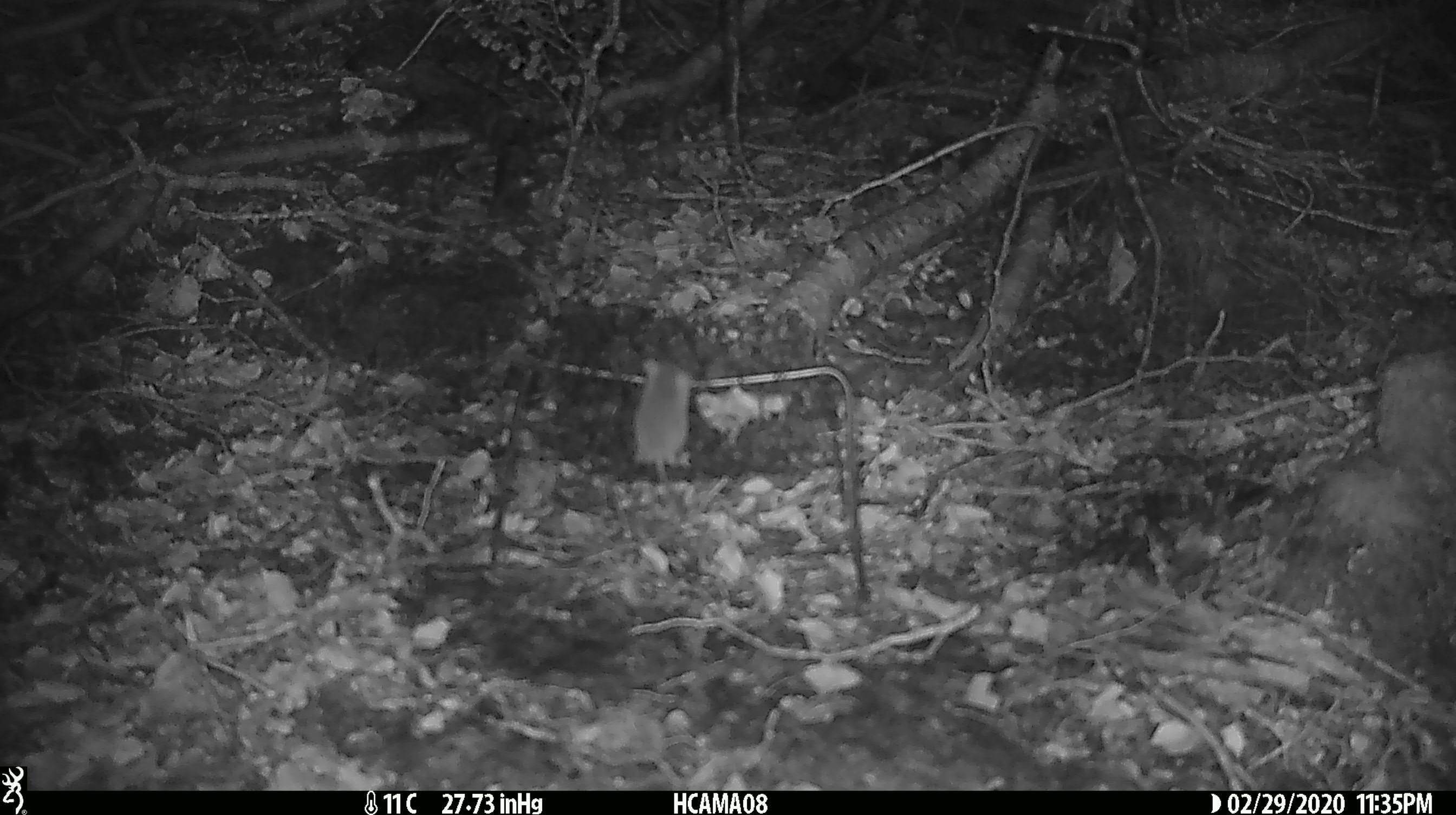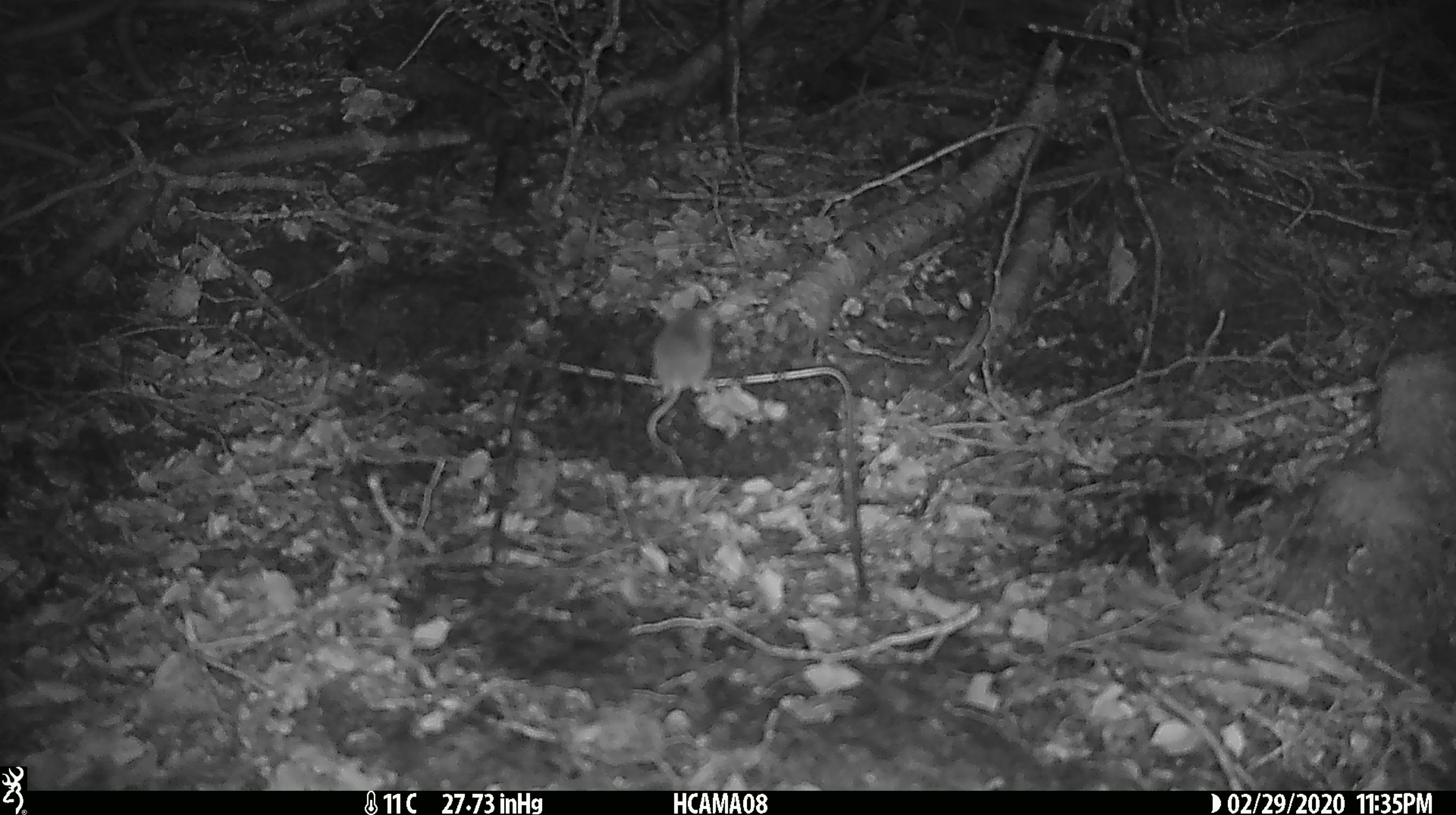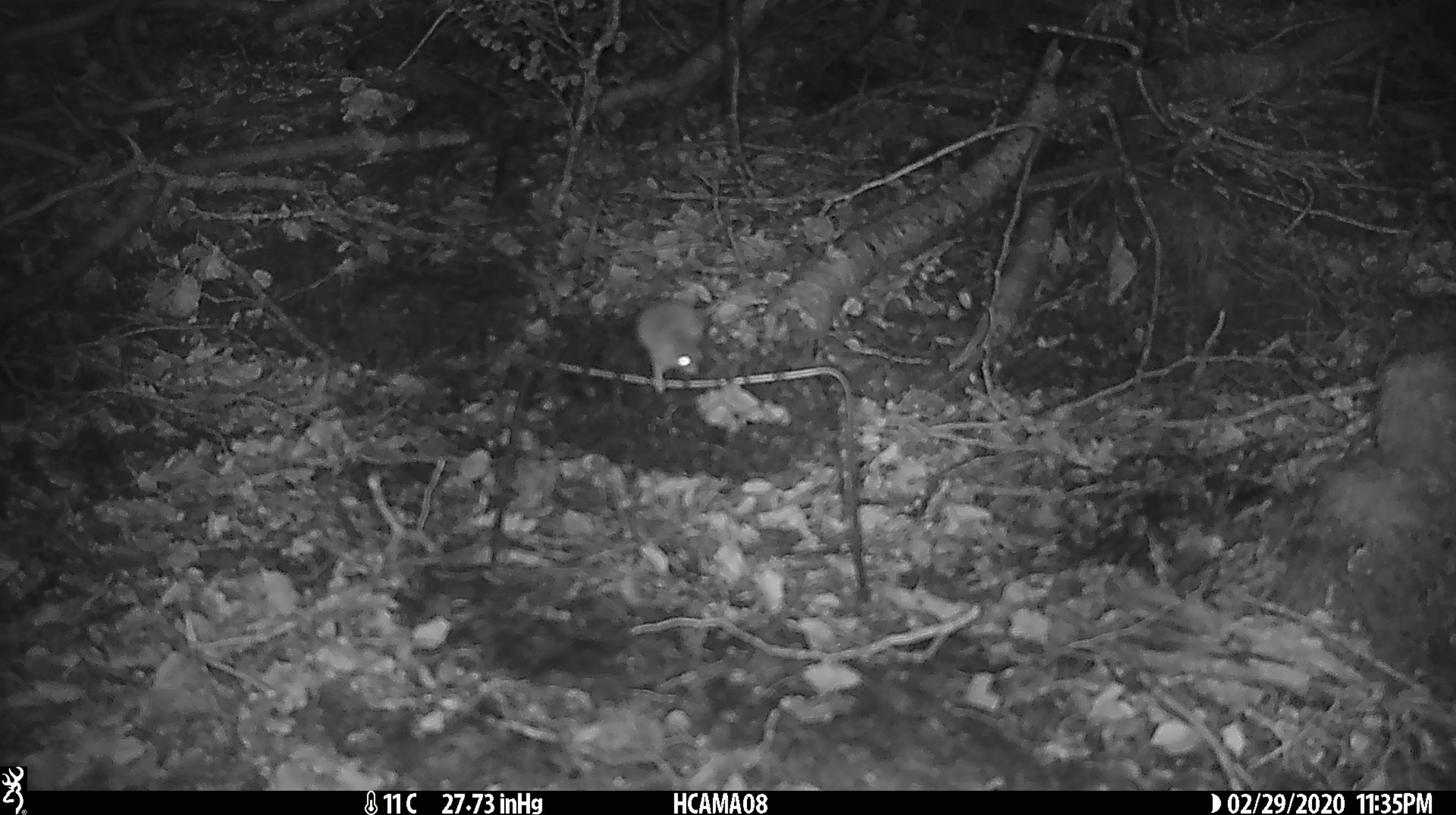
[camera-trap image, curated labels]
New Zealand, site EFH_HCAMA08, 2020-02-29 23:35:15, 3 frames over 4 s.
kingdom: Animalia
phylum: Chordata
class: Mammalia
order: Rodentia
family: Muridae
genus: Mus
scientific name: Mus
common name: mouse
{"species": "mouse (Mus)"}